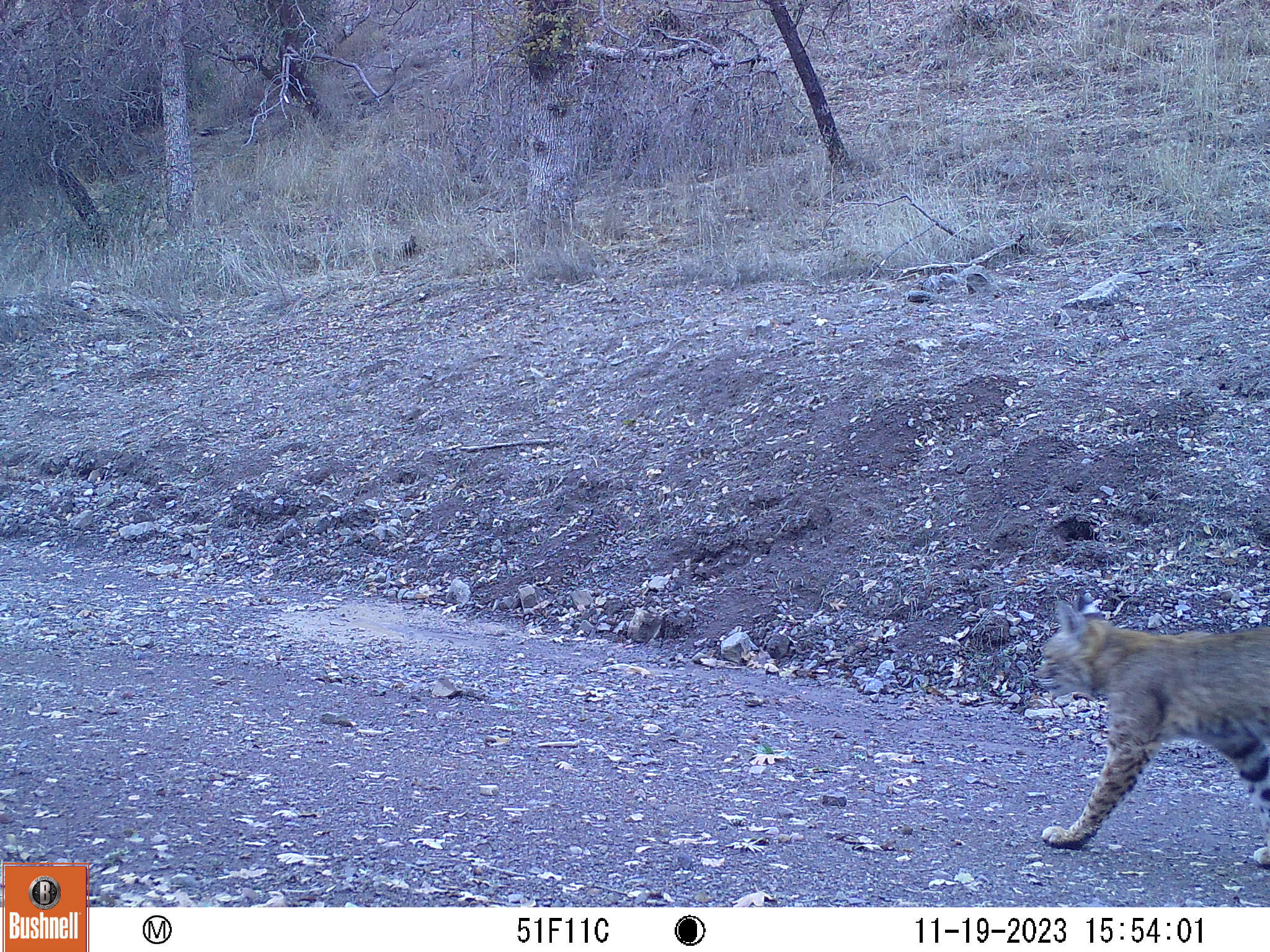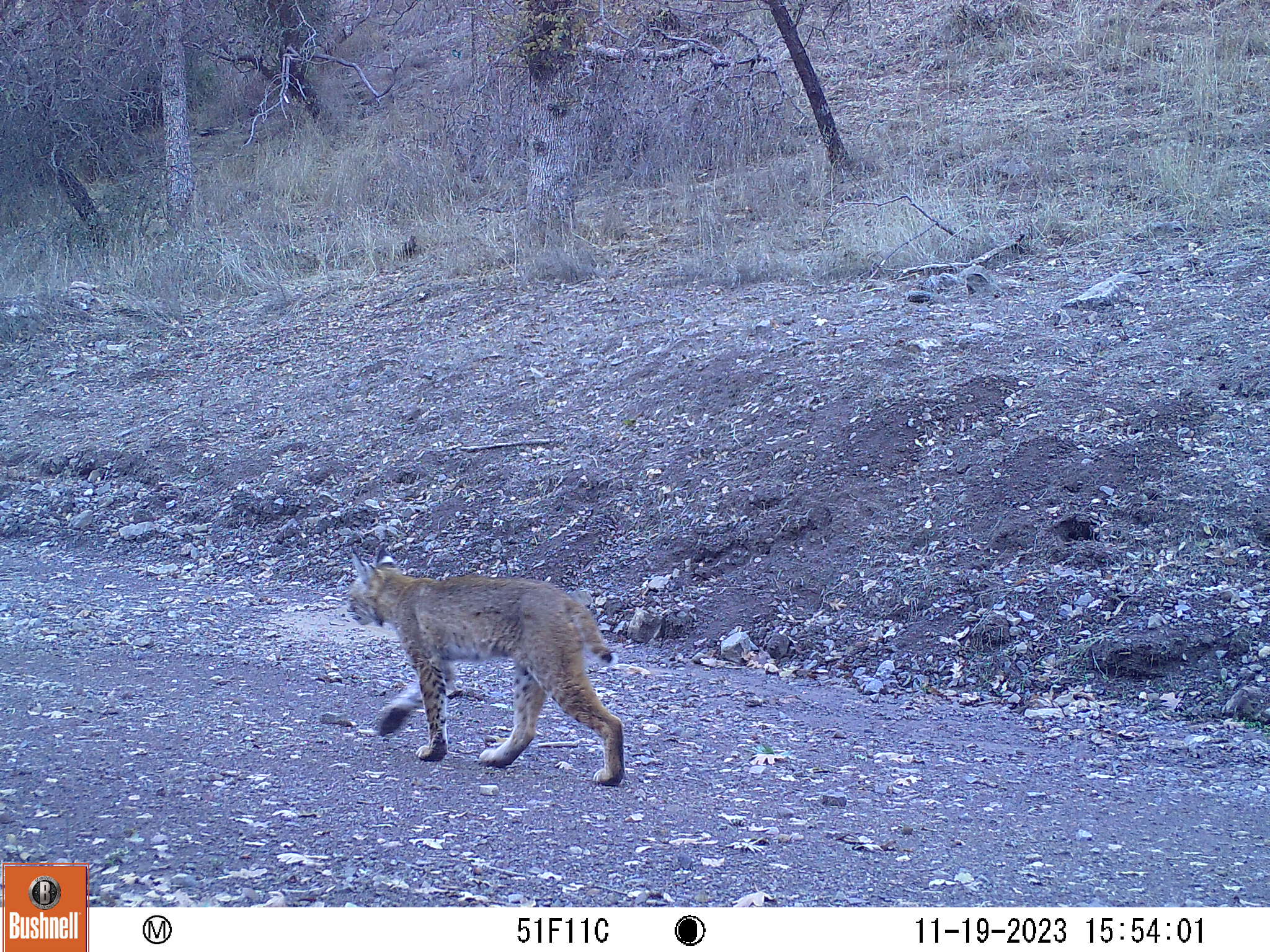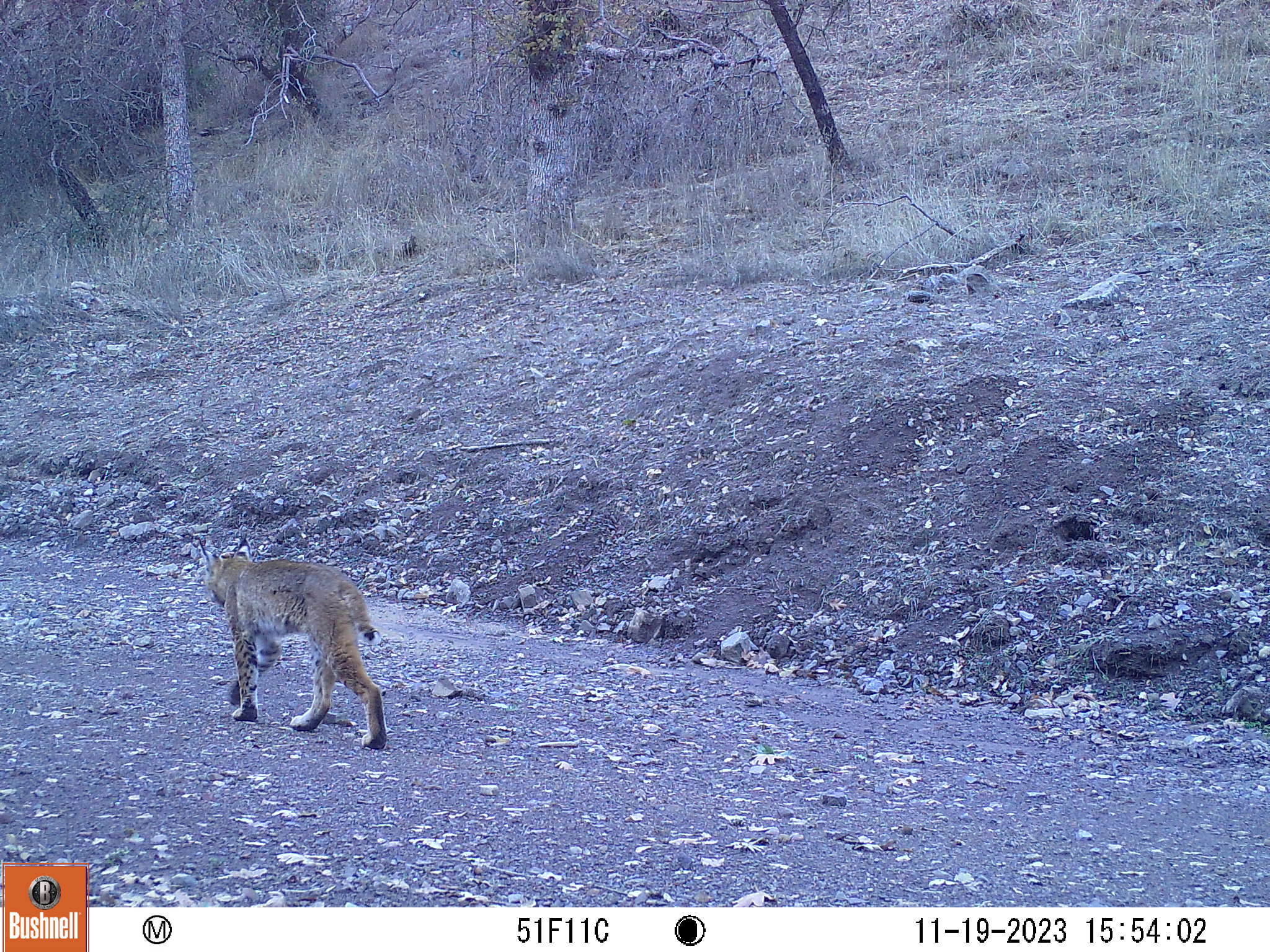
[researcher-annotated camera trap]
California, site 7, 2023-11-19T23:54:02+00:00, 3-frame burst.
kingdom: Animalia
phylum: Chordata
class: Mammalia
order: Carnivora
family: Felidae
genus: Lynx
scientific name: Lynx rufus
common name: bobcat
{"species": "bobcat (Lynx rufus)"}